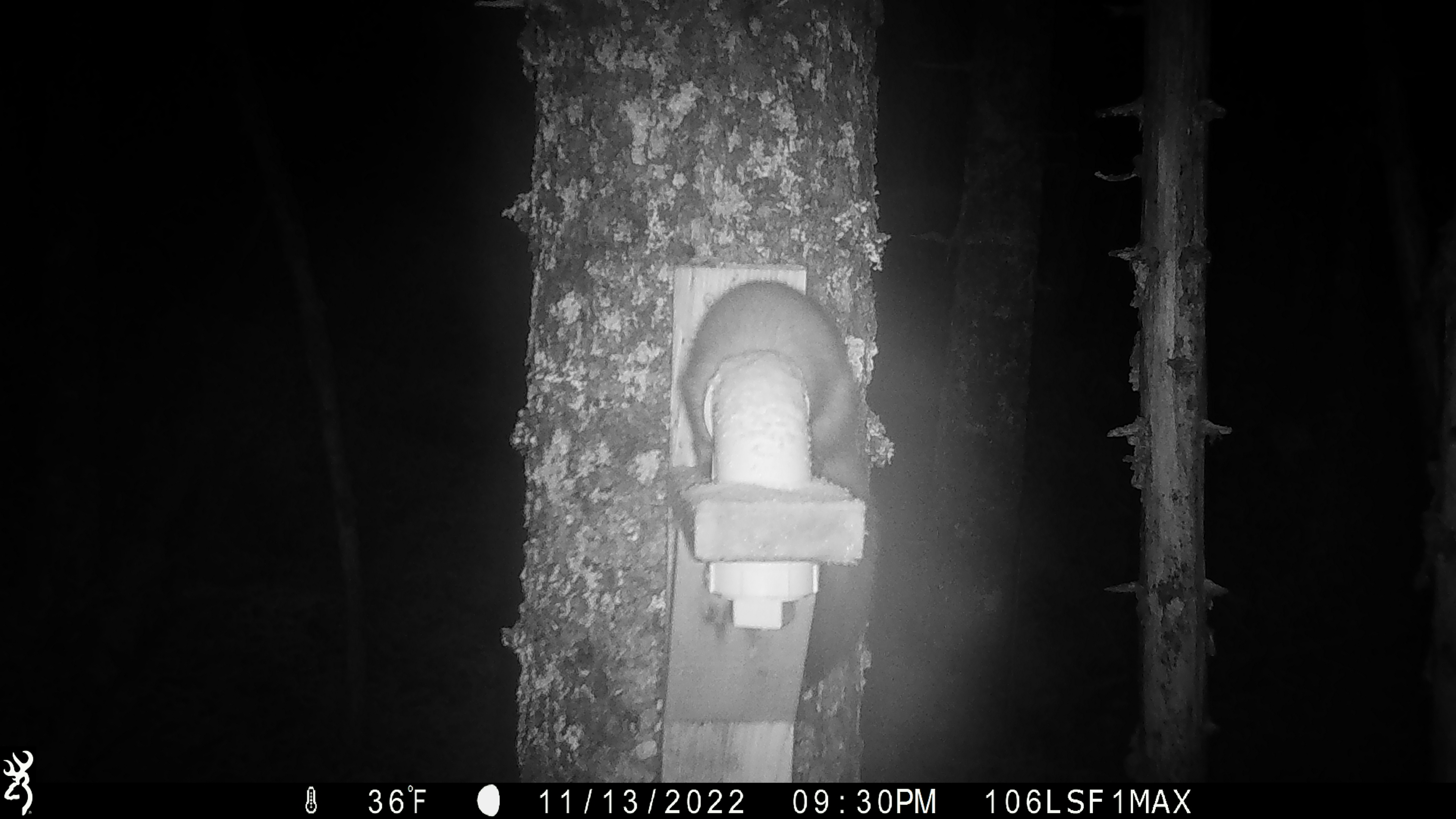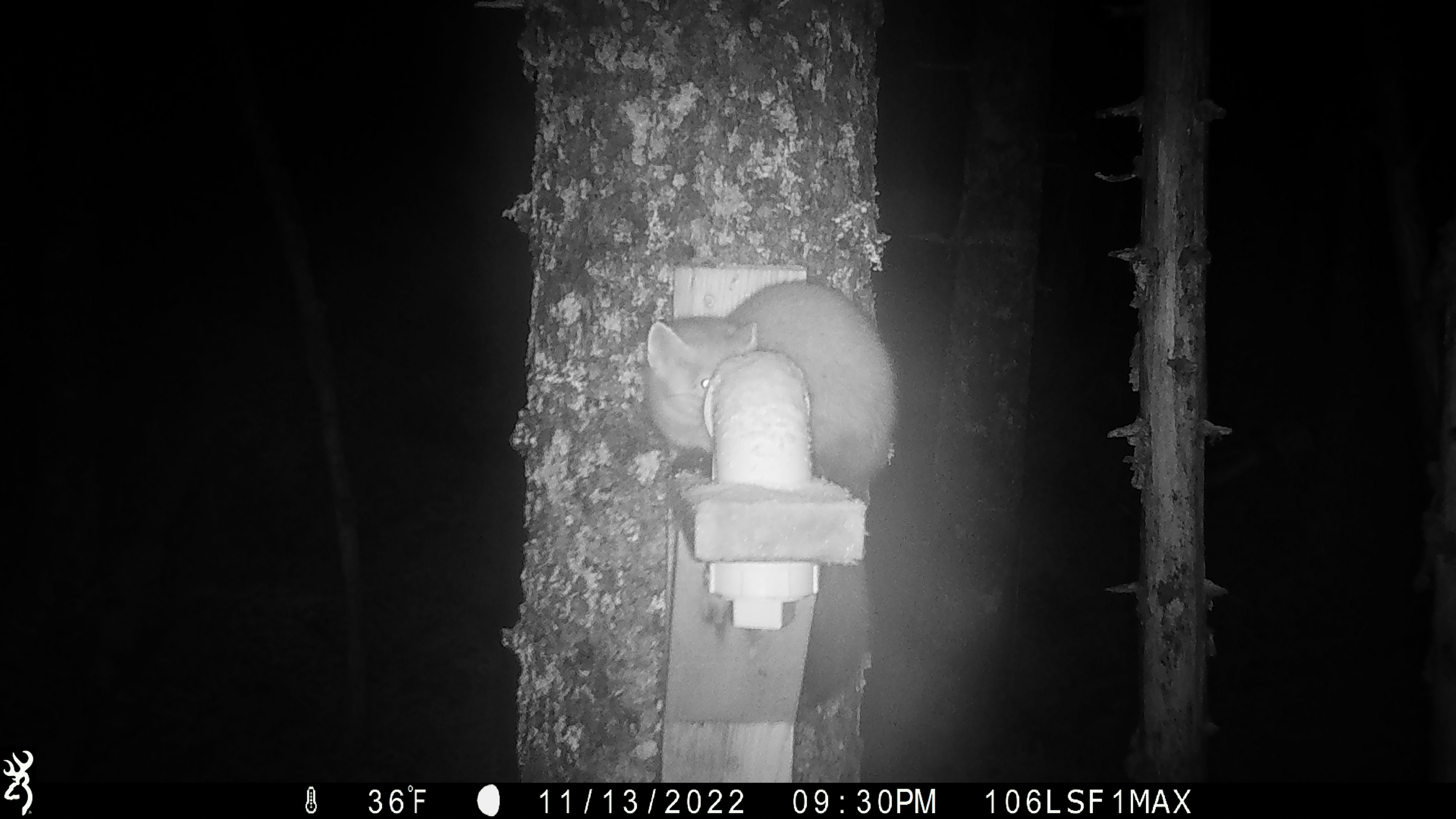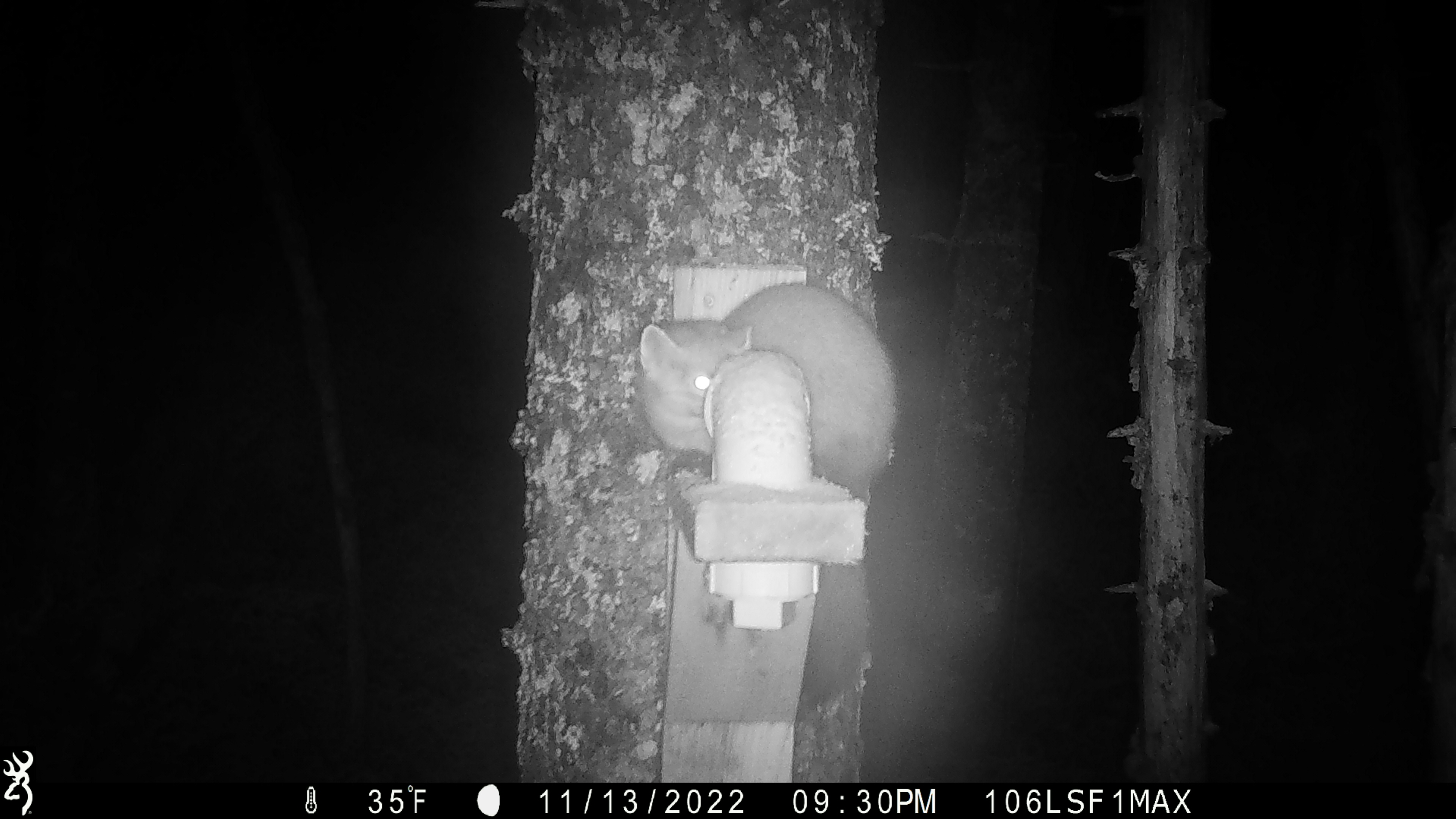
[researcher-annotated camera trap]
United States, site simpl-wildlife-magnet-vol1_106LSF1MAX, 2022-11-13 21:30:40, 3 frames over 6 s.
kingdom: Animalia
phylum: Chordata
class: Mammalia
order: Carnivora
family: Mustelidae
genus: Martes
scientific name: Martes americana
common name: american marten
American marten (Martes americana).